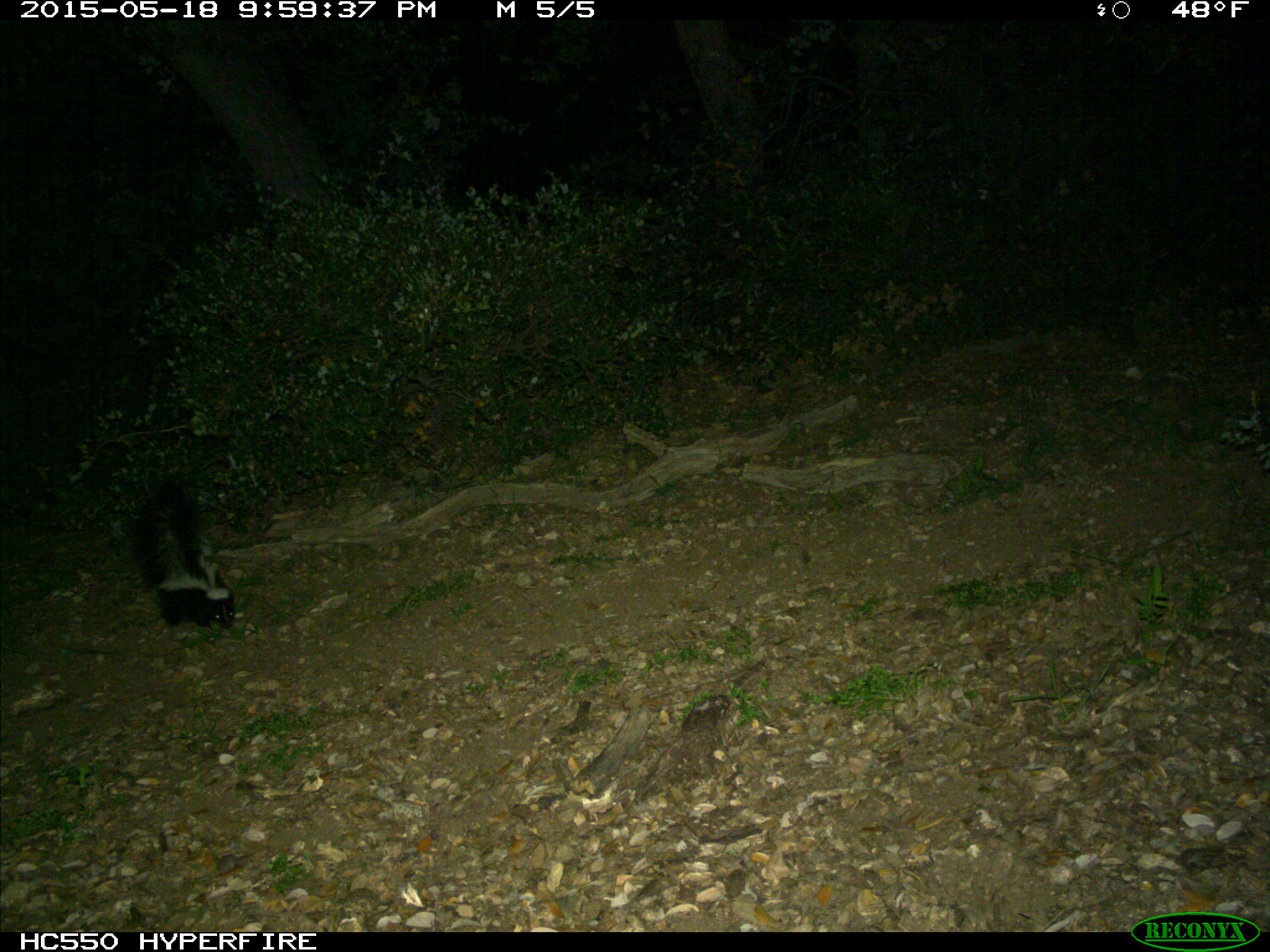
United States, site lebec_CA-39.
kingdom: Animalia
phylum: Chordata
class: Mammalia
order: Carnivora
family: Mephitidae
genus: Mephitis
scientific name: Mephitis mephitis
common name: striped skunk